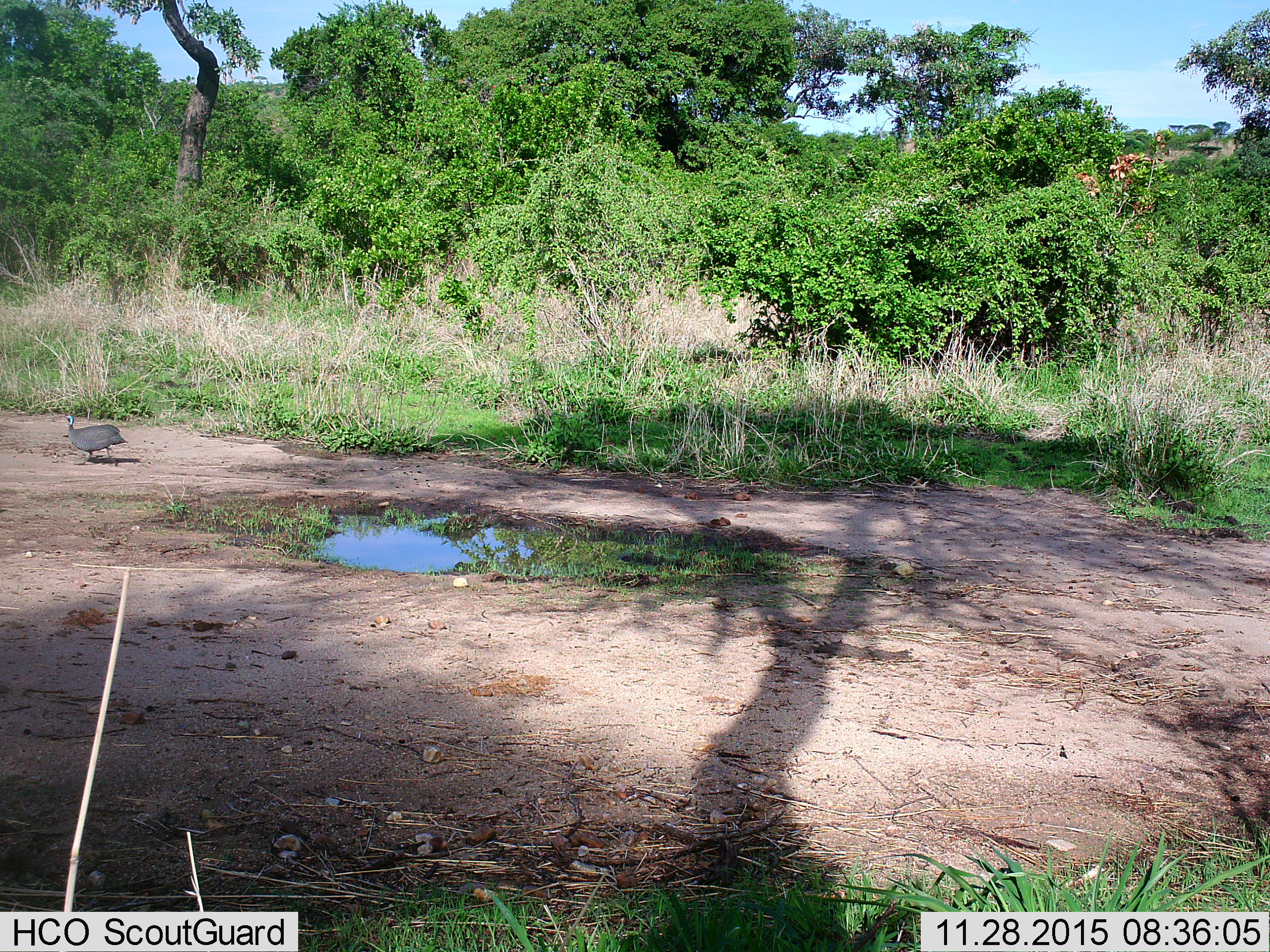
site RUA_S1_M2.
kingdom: Animalia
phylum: Chordata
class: Aves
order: Galliformes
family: Numididae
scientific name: Numididae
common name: guineafowl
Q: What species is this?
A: Guineafowl (Numididae).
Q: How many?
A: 1.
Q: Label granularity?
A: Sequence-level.